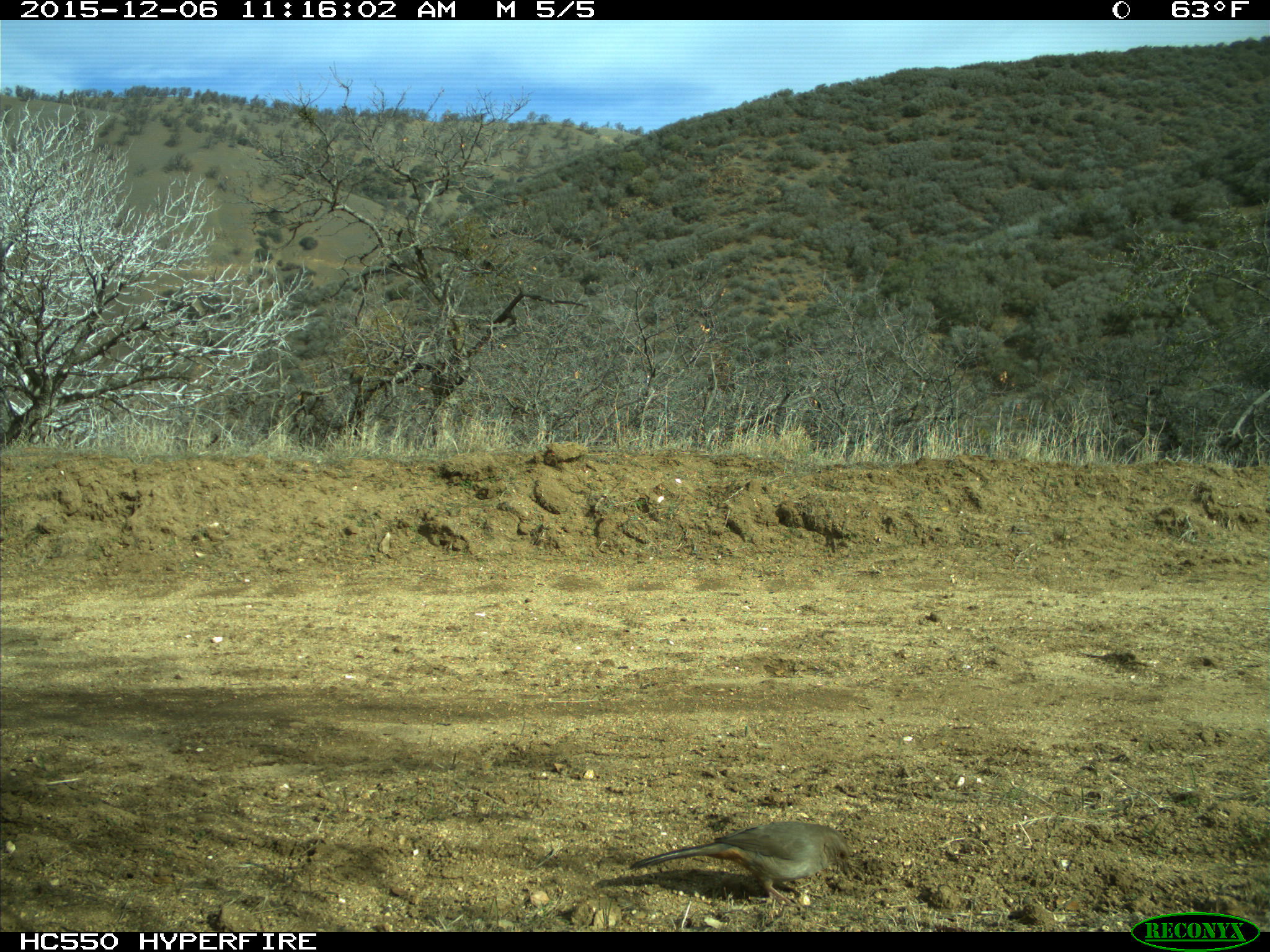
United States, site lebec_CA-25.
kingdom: Animalia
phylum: Chordata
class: Aves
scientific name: Aves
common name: birds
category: unidentified bird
Unidentified bird (birds) (Aves).